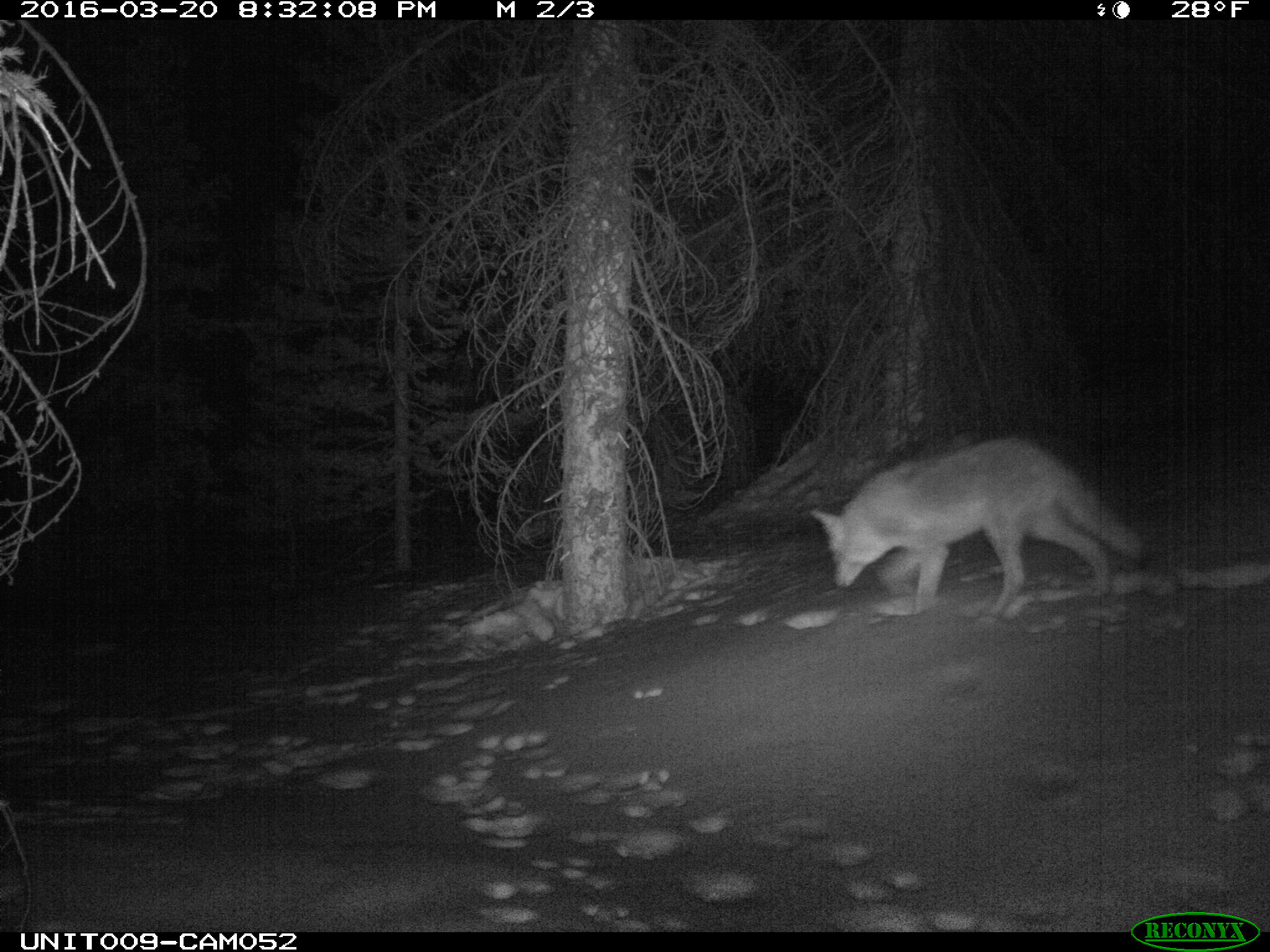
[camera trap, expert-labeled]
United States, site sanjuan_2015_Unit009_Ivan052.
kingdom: Animalia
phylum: Chordata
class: Mammalia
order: Carnivora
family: Canidae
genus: Canis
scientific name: Canis latrans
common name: coyote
Canis latrans (coyote).